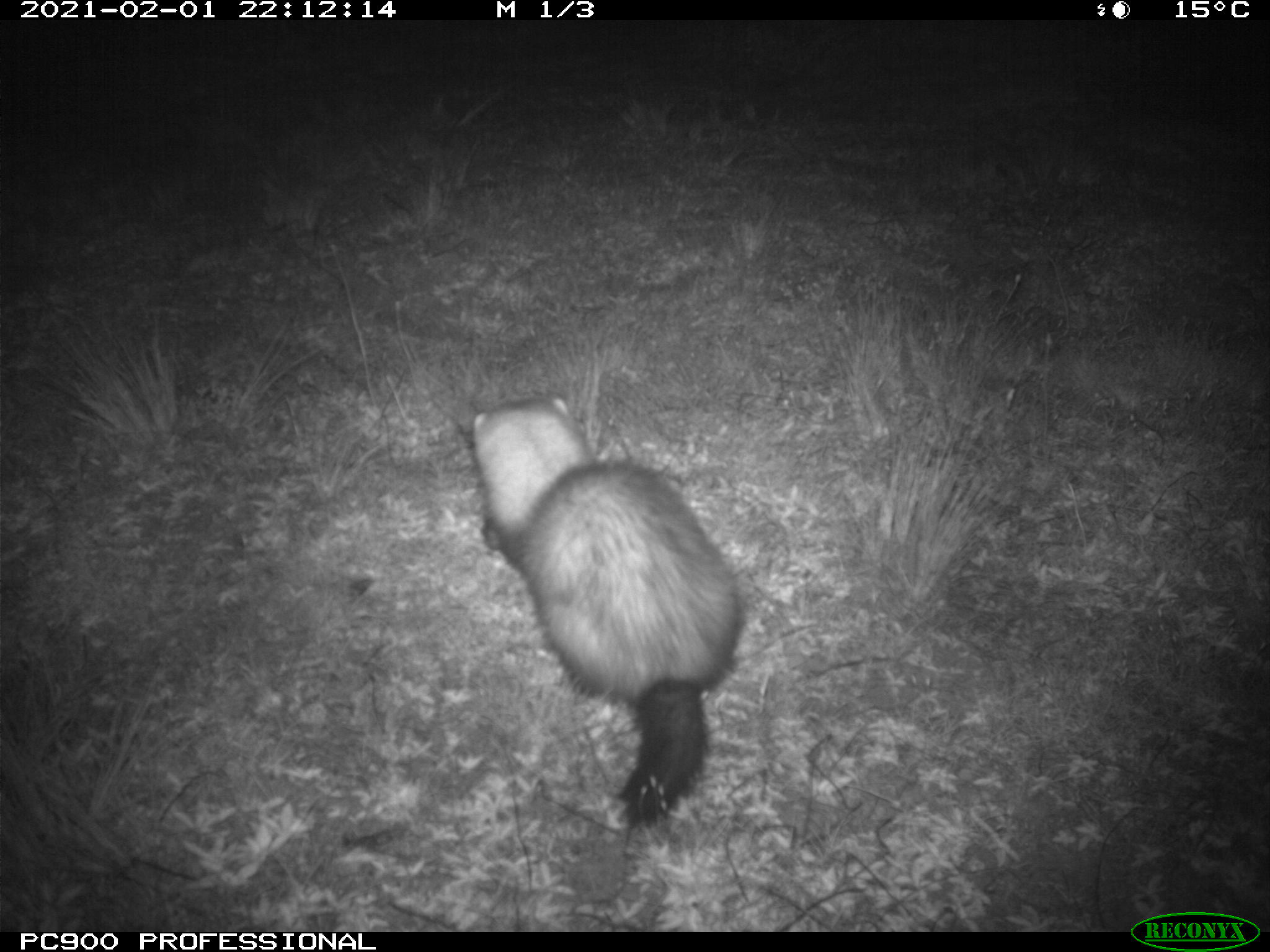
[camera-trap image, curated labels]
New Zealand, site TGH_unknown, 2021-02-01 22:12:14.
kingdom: Animalia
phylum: Chordata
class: Mammalia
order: Carnivora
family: Mustelidae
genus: Mustela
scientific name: Mustela furo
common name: ferret